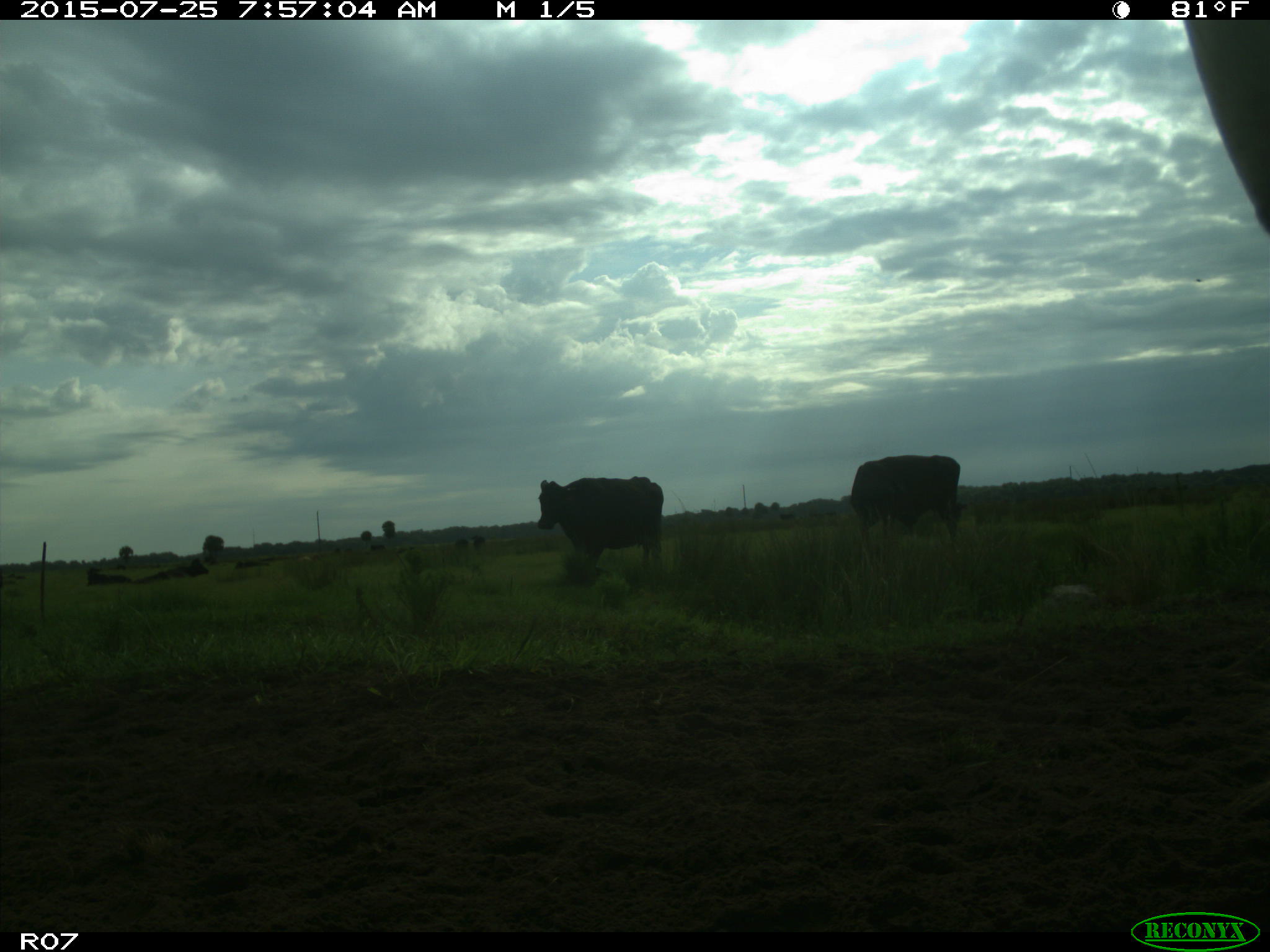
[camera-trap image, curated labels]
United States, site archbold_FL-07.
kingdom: Animalia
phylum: Chordata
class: Mammalia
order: Artiodactyla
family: Bovidae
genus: Bos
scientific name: Bos taurus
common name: domestic cow